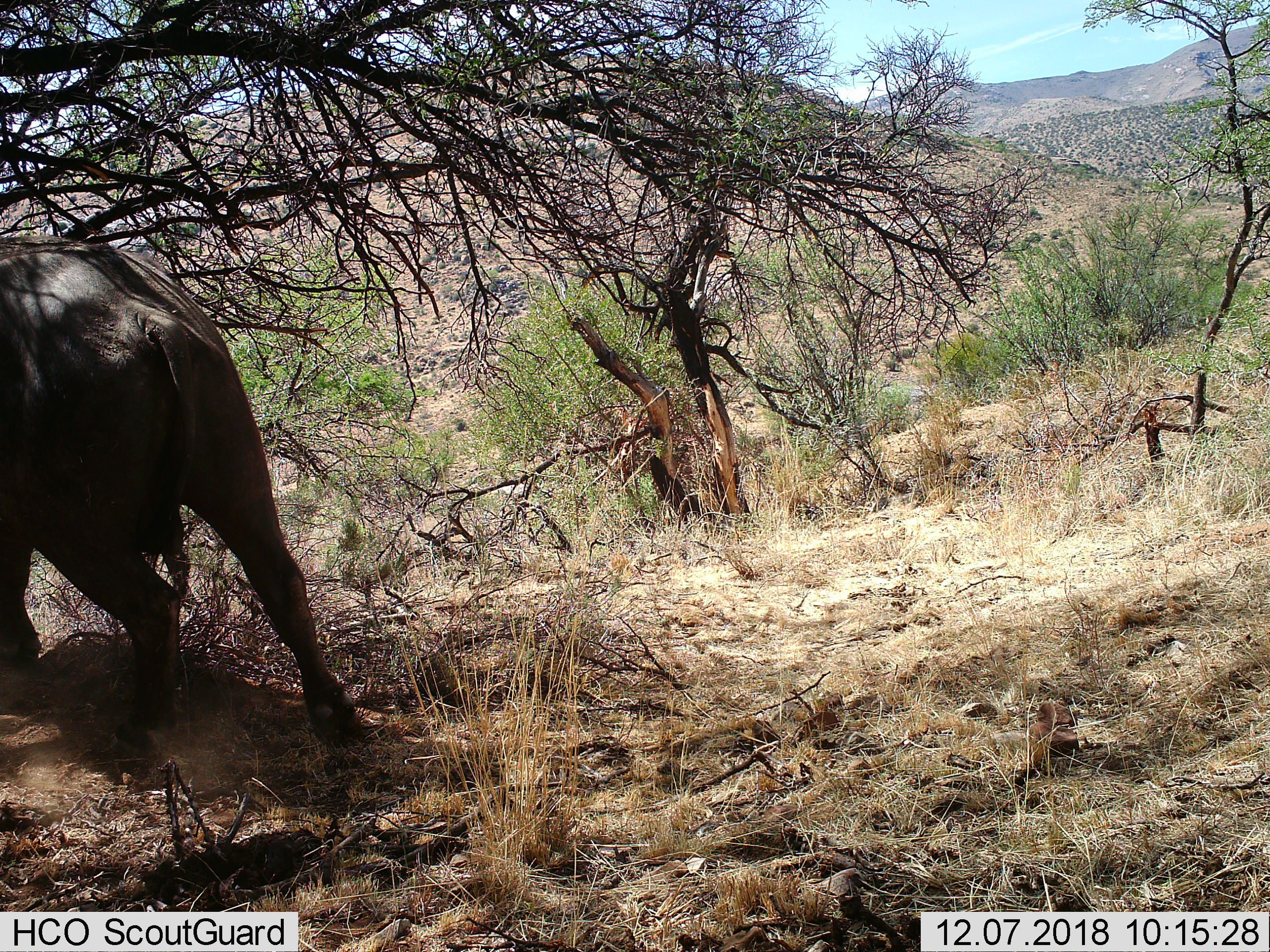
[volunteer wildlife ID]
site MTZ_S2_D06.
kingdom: Animalia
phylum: Chordata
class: Mammalia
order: Artiodactyla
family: Bovidae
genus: Syncerus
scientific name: Syncerus caffer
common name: african buffalo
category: buffalo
Buffalo (african buffalo) (Syncerus caffer), count 1. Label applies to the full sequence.